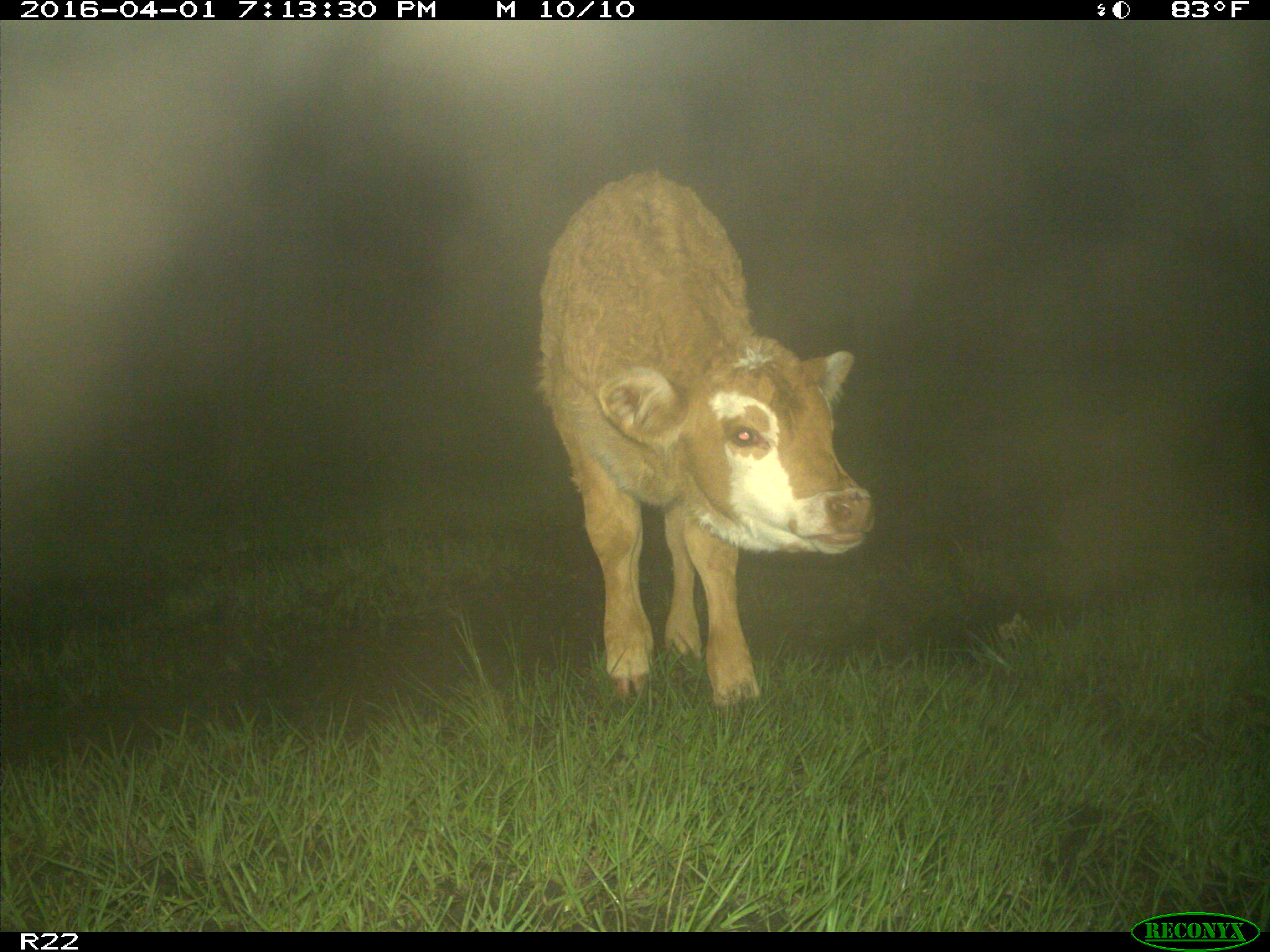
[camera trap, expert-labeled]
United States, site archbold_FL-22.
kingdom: Animalia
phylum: Chordata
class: Mammalia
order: Artiodactyla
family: Bovidae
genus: Bos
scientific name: Bos taurus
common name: domestic cow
Bos taurus (domestic cow).